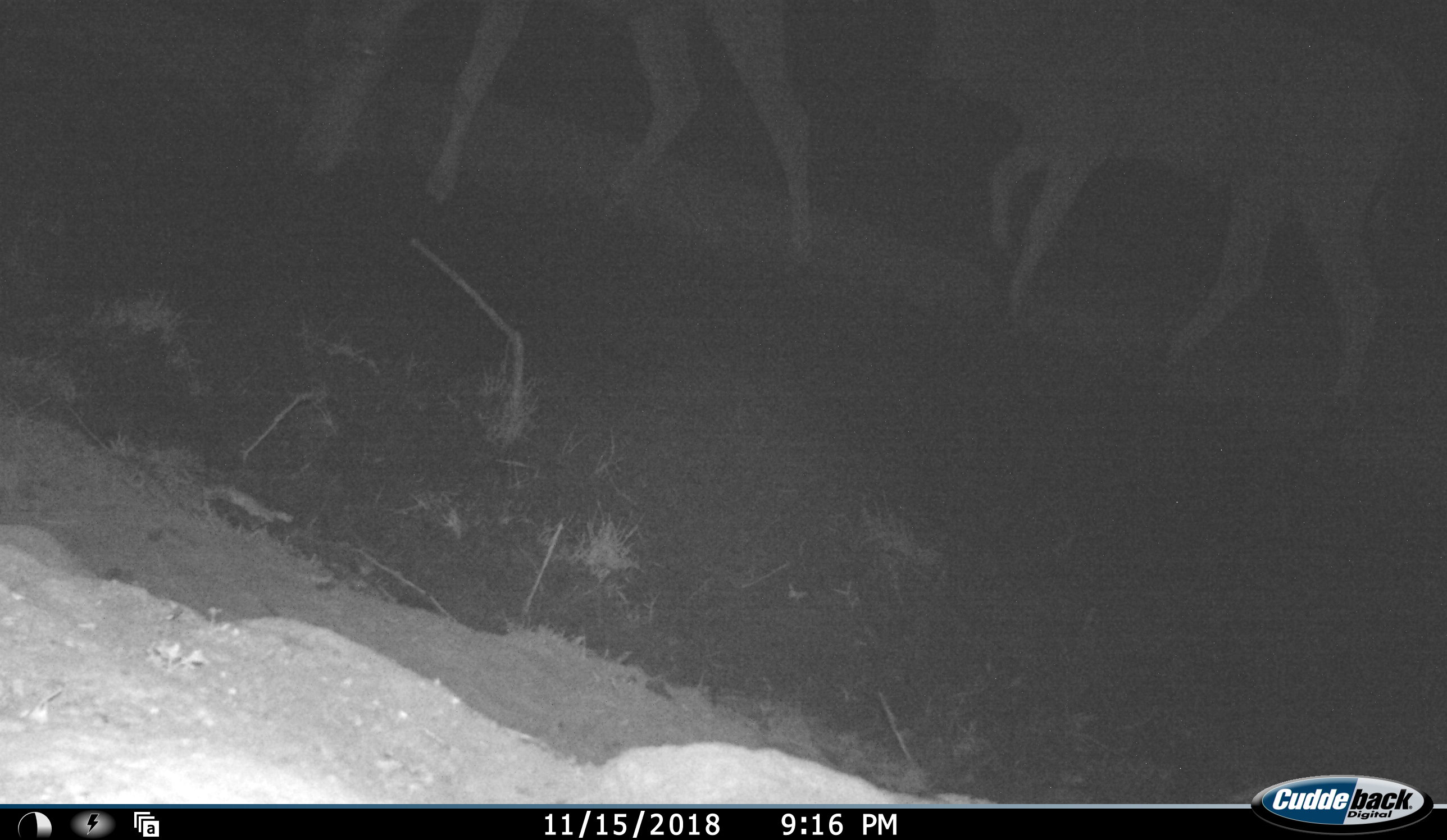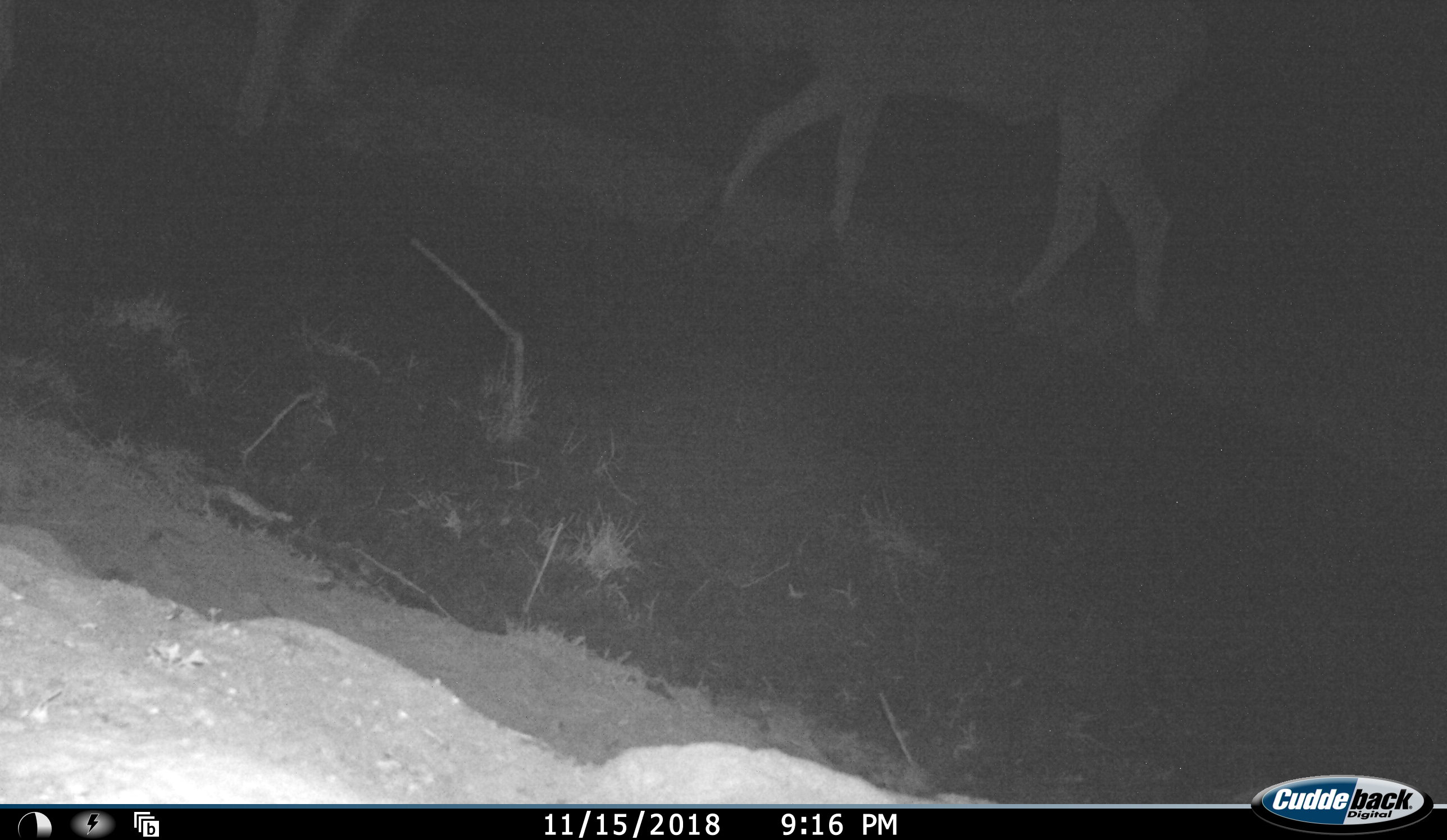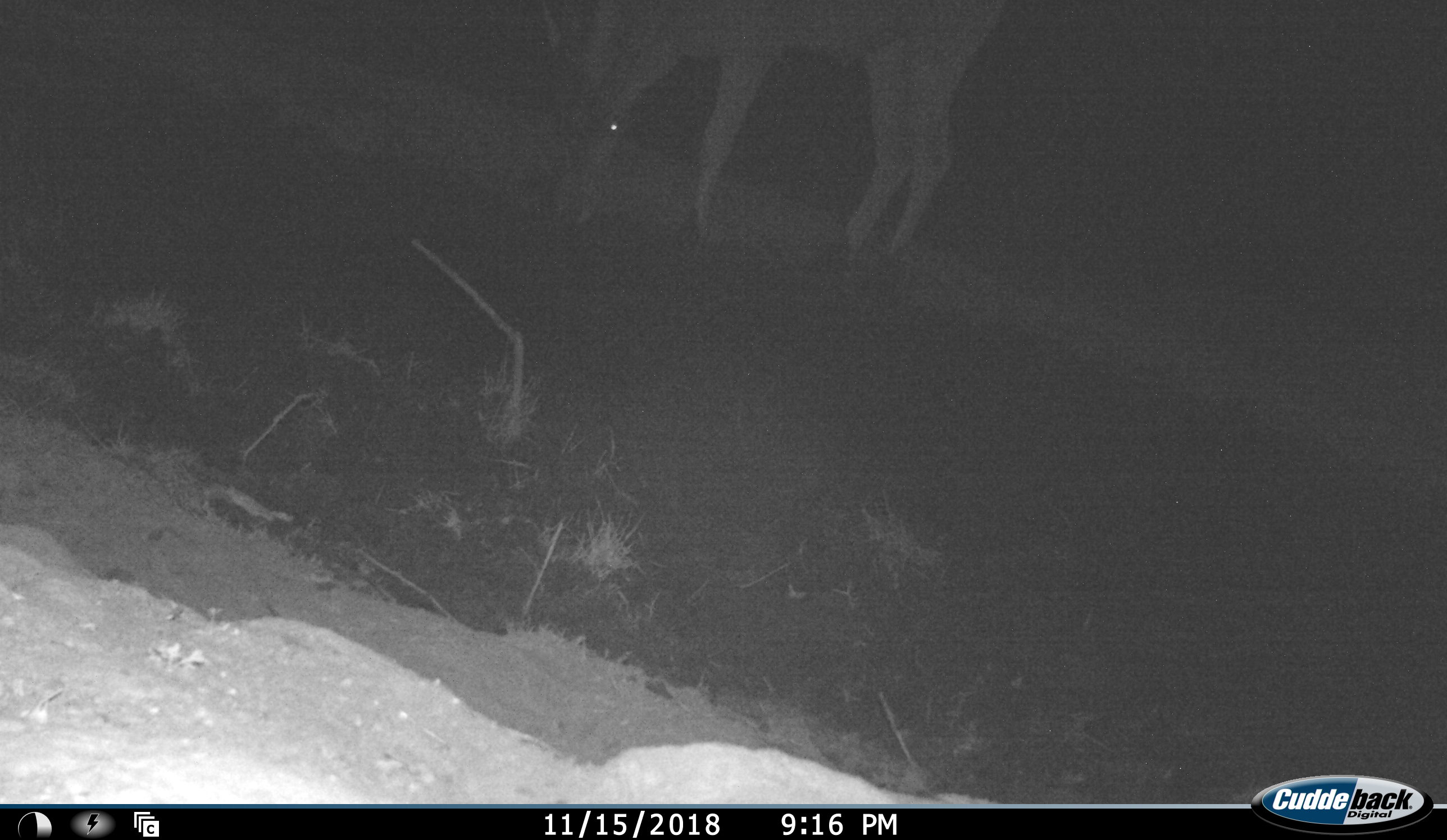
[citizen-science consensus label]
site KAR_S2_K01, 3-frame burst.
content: unidentified animal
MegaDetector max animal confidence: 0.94